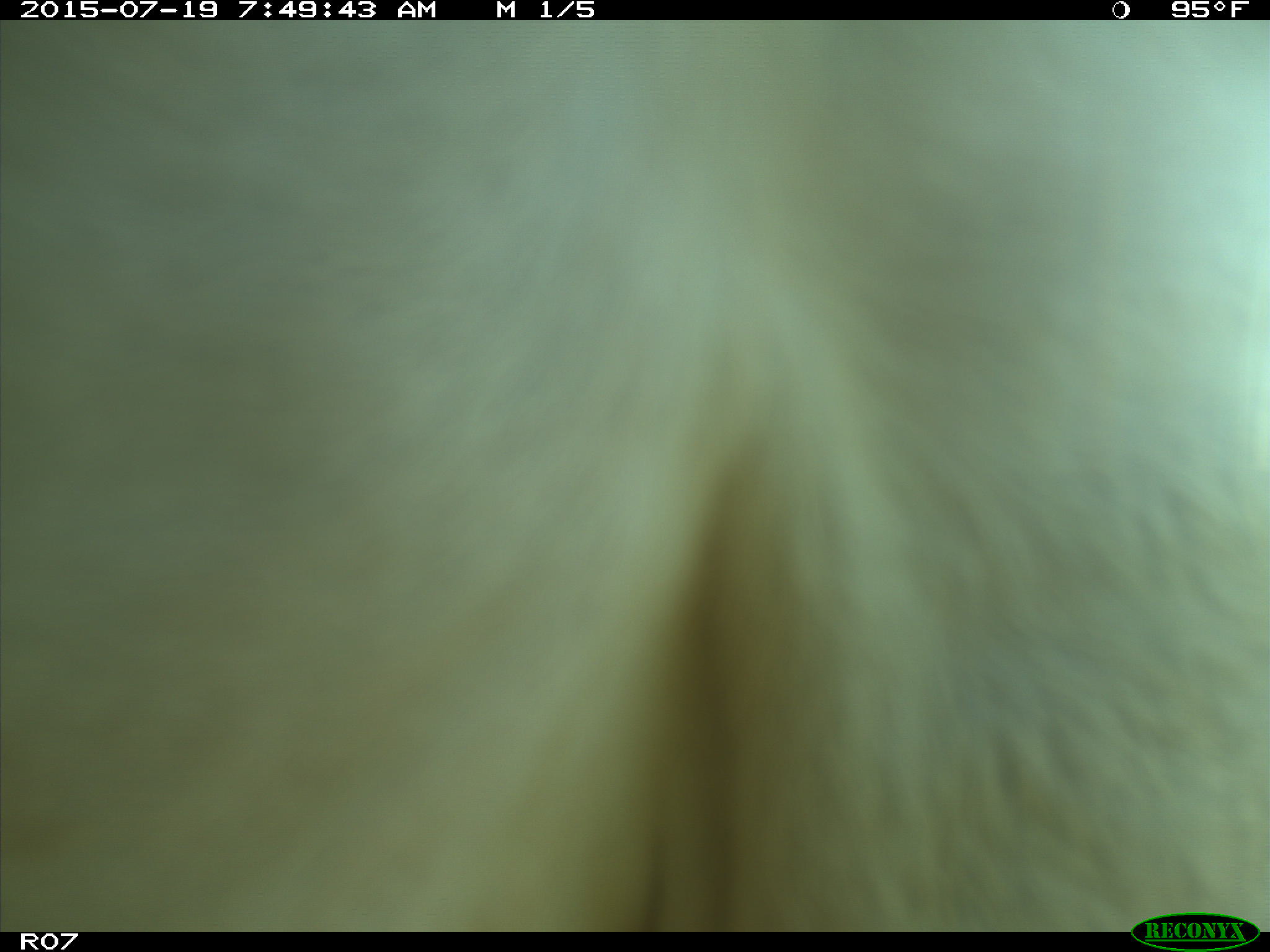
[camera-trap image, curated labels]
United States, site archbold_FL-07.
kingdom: Animalia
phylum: Chordata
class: Mammalia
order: Artiodactyla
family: Bovidae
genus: Bos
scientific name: Bos taurus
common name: domestic cow